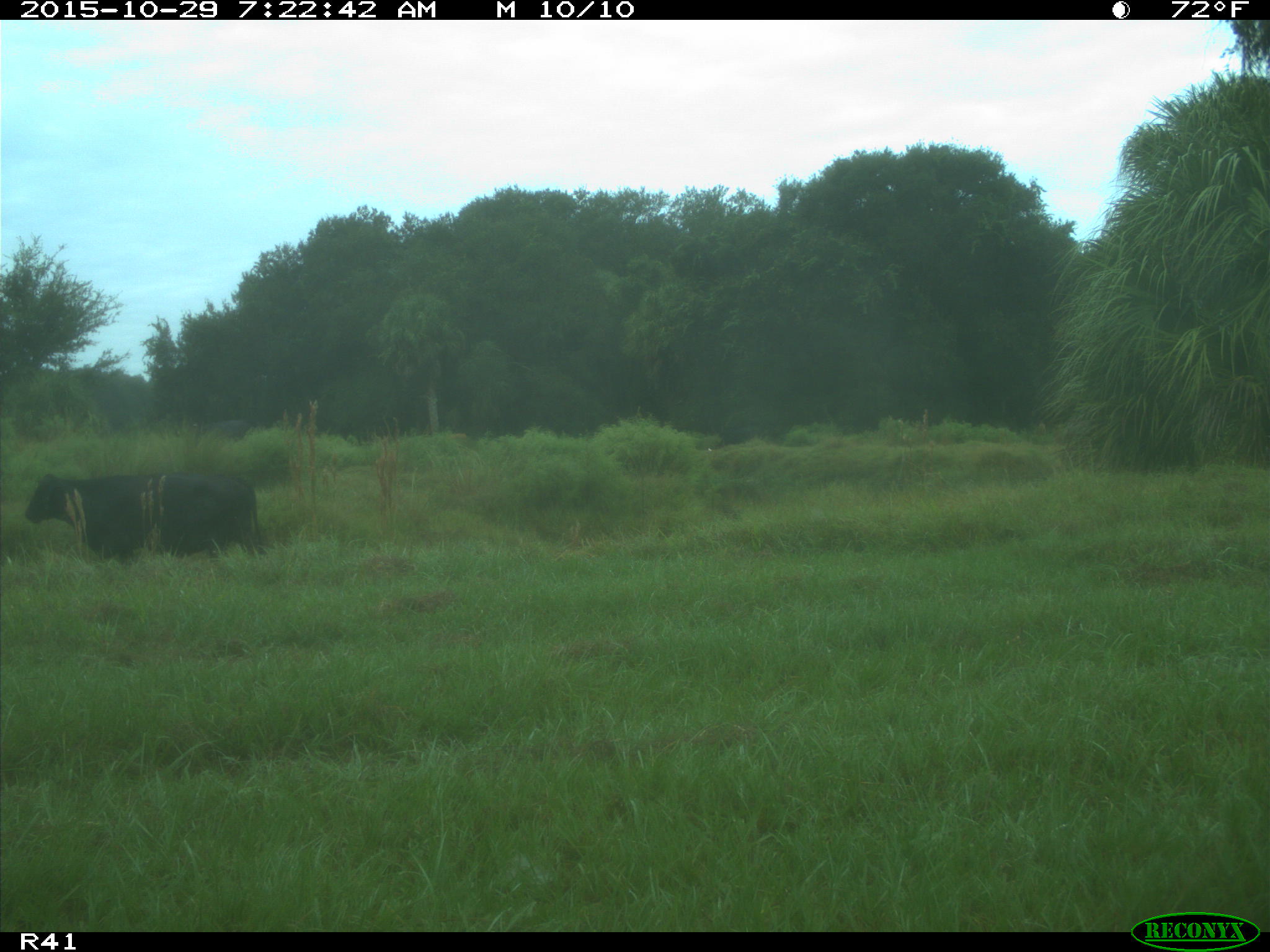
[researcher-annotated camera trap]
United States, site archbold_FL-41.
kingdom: Animalia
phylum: Chordata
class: Mammalia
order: Artiodactyla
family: Bovidae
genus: Bos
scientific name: Bos taurus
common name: domestic cow